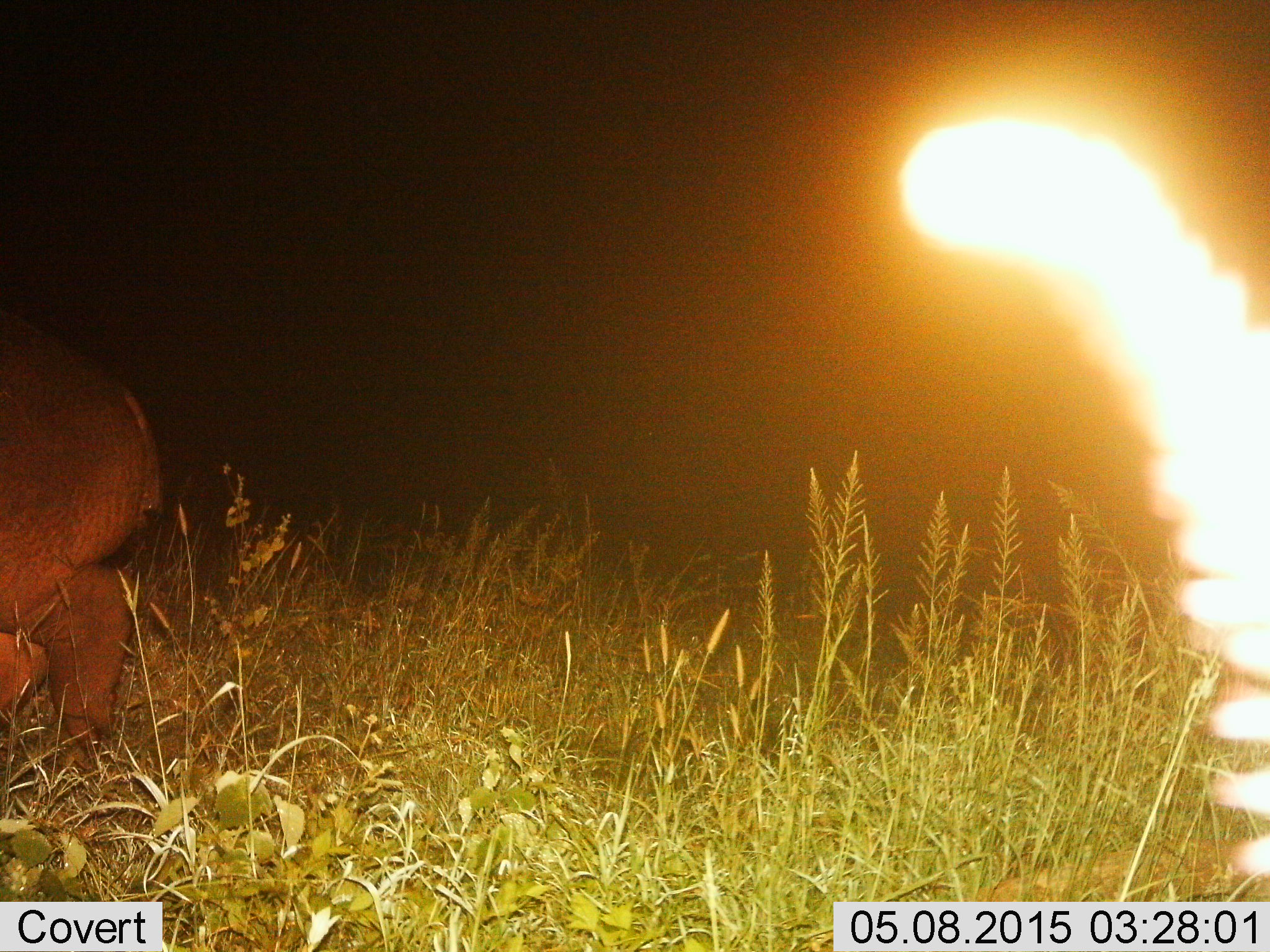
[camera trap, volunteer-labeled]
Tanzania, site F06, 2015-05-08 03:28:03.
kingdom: Animalia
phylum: Chordata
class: Mammalia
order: Artiodactyla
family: Hippopotamidae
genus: Hippopotamus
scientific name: Hippopotamus amphibius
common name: hippopotamus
Hippopotamus (Hippopotamus amphibius), count 1. Behavior (volunteer vote fractions): standing 30%, resting 0%, moving 70%, interacting 0%. Young present (vote fraction): 0%. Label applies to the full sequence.